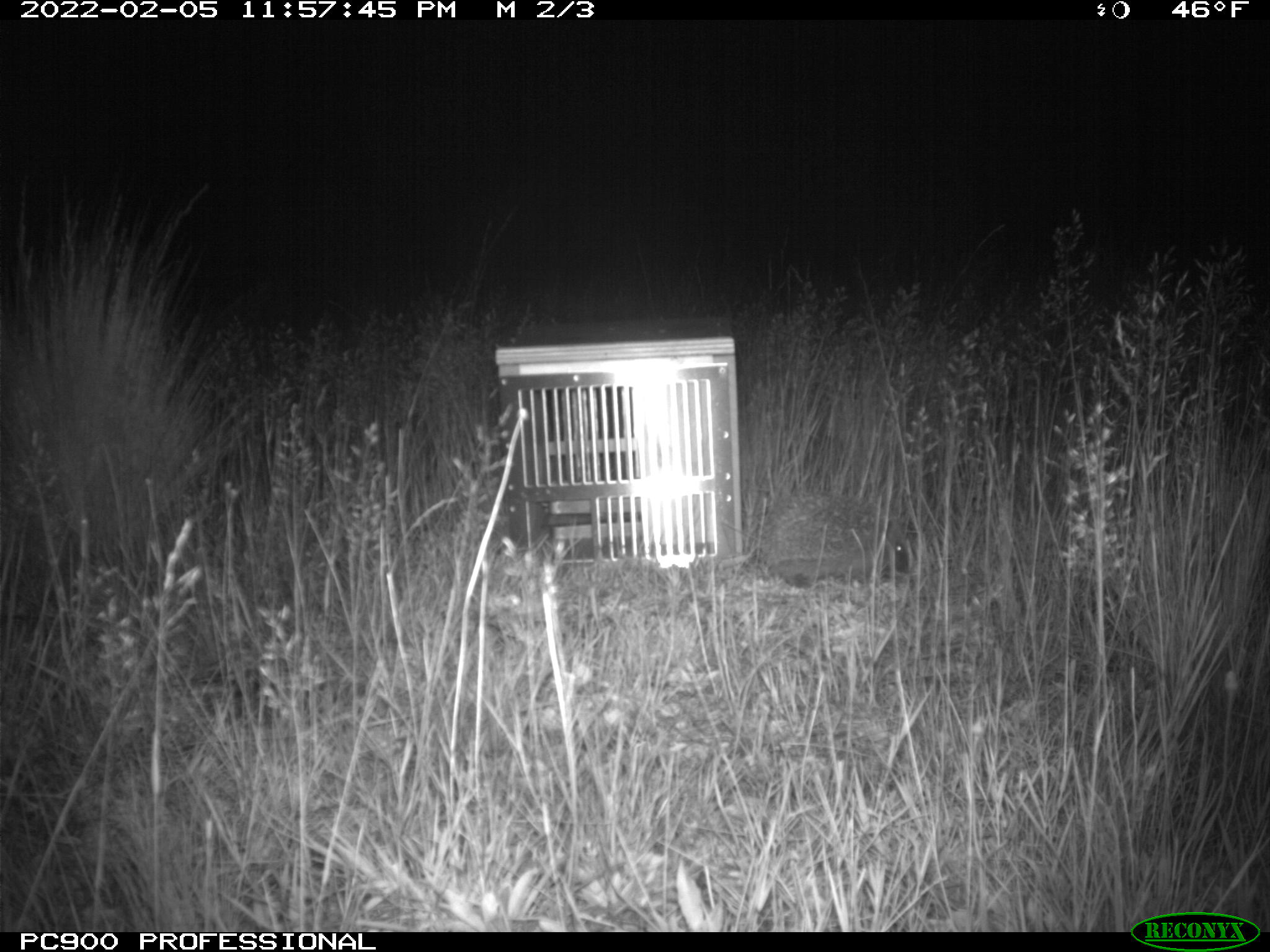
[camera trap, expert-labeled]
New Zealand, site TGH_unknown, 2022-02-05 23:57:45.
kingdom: Animalia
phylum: Chordata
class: Mammalia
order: Eulipotyphla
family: Erinaceidae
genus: Erinaceus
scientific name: Erinaceus europaeus europaeus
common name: european hedgehog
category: hedgehog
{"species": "hedgehog (european hedgehog) (Erinaceus europaeus europaeus)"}